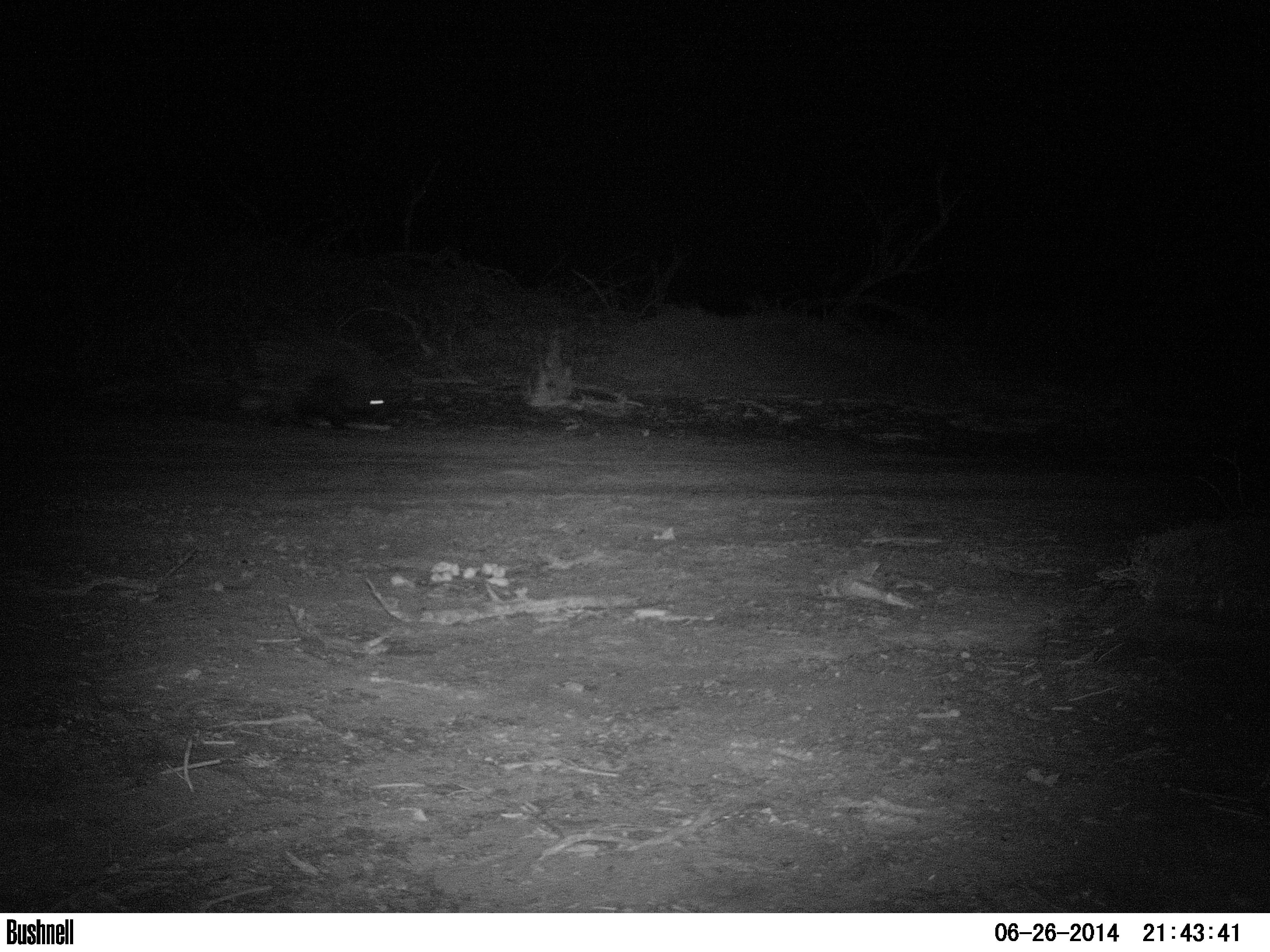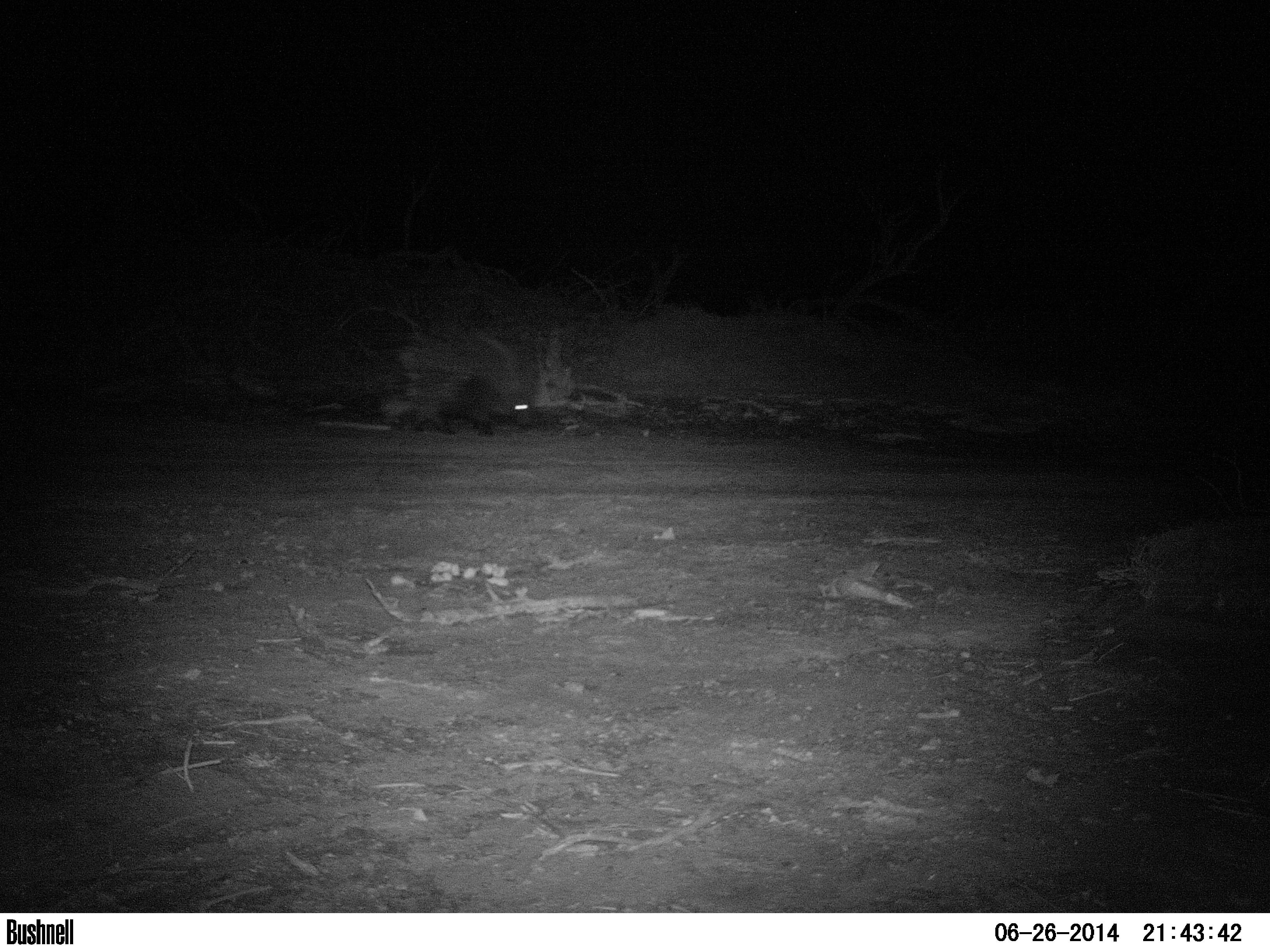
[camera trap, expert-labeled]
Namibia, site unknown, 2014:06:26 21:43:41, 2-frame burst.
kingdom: Animalia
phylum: Chordata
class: Mammalia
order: Rodentia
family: Hystricidae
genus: Hystrix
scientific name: Hystrix africaeaustralis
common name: cape porcupine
Hystrix africaeaustralis (cape porcupine).